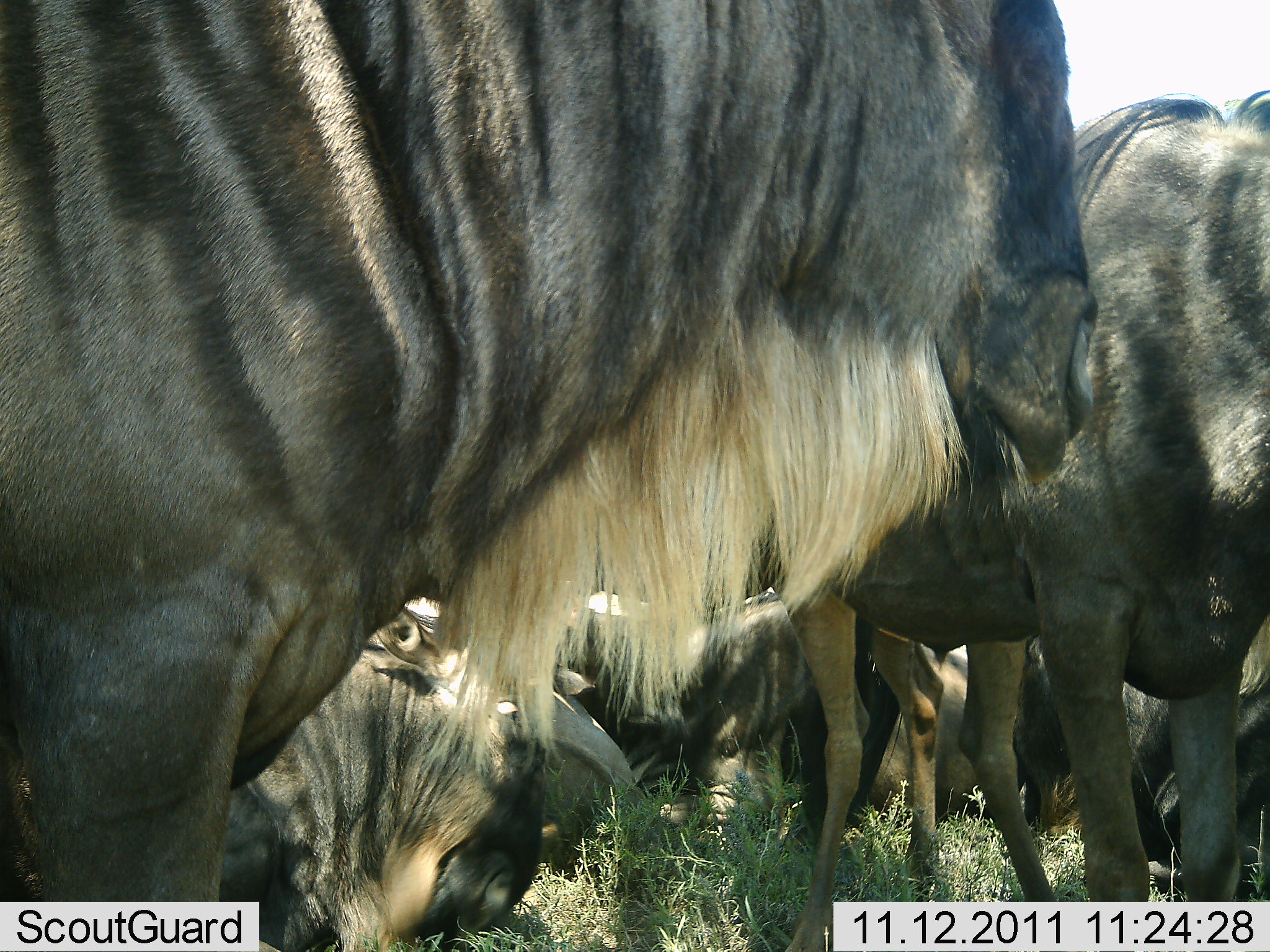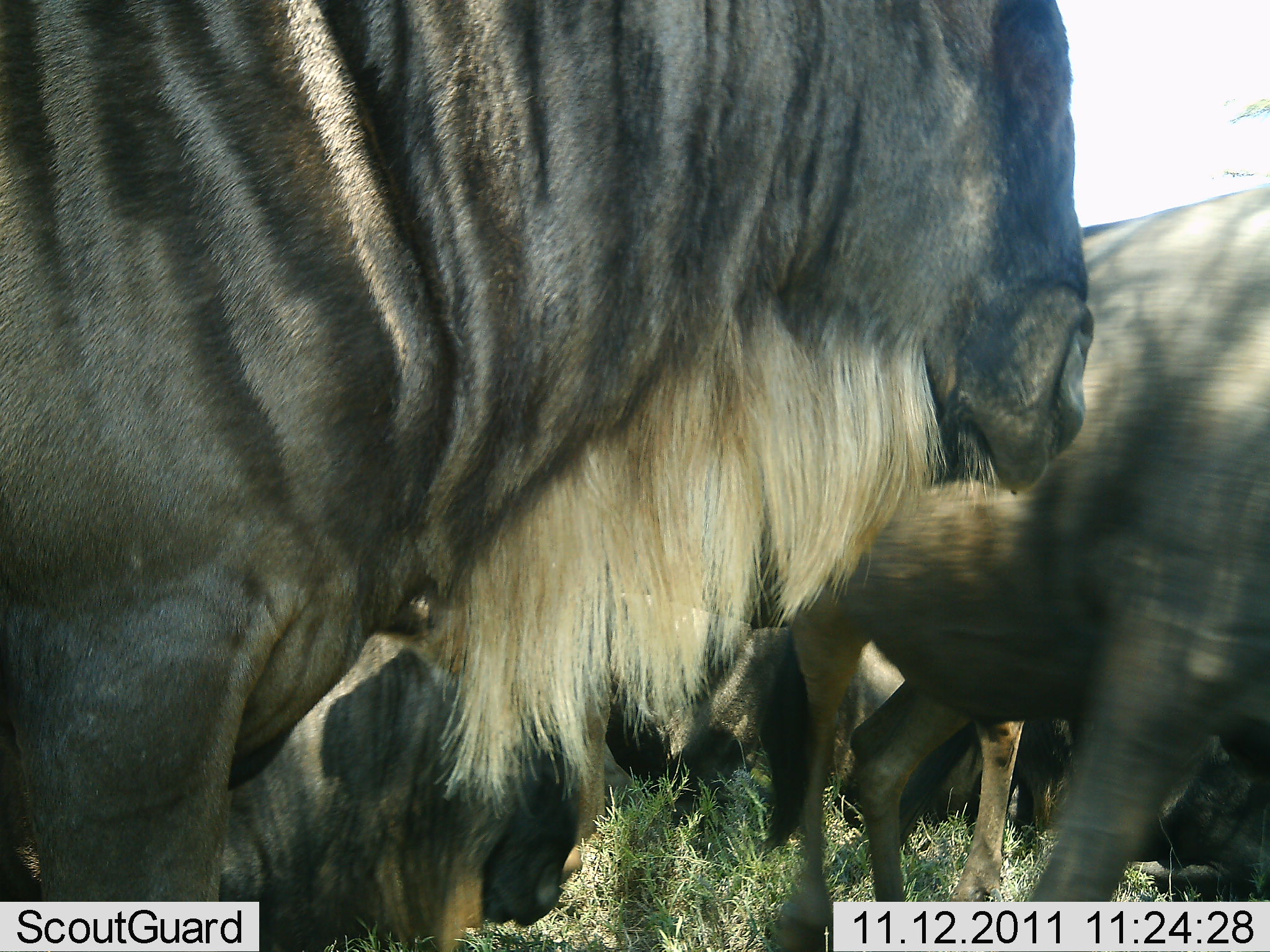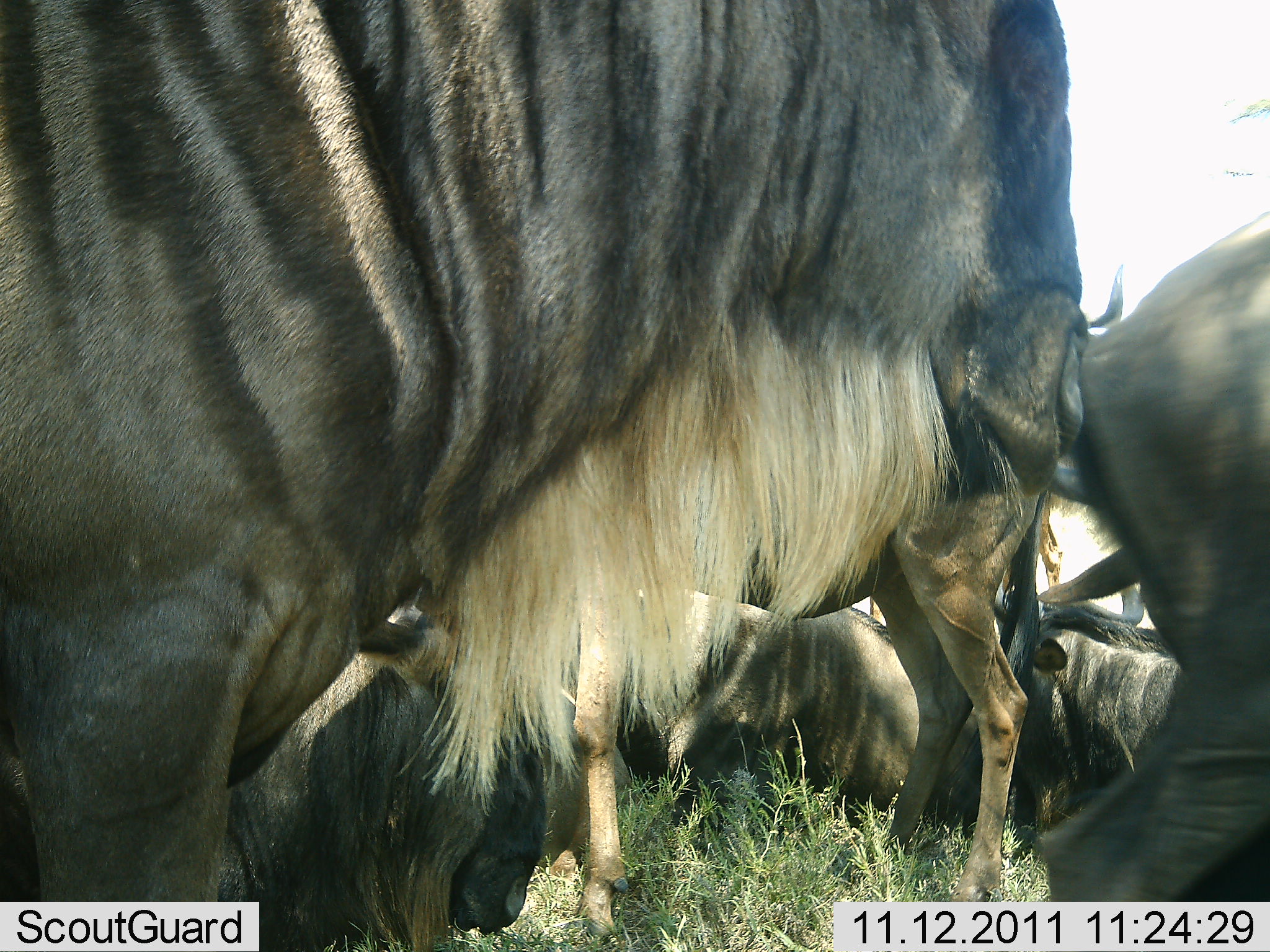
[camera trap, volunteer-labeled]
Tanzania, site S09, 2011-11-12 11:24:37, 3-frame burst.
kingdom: Animalia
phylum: Chordata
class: Mammalia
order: Artiodactyla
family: Bovidae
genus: Connochaetes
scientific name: Connochaetes taurinus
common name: blue wildebeest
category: wildebeest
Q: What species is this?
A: Wildebeest (blue wildebeest) (Connochaetes taurinus).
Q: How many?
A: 8.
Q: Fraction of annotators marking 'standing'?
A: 67%.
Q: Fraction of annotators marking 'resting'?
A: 92%.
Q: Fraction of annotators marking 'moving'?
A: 8%.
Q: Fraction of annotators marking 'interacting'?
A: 8%.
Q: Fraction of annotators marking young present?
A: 0%.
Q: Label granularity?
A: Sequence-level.